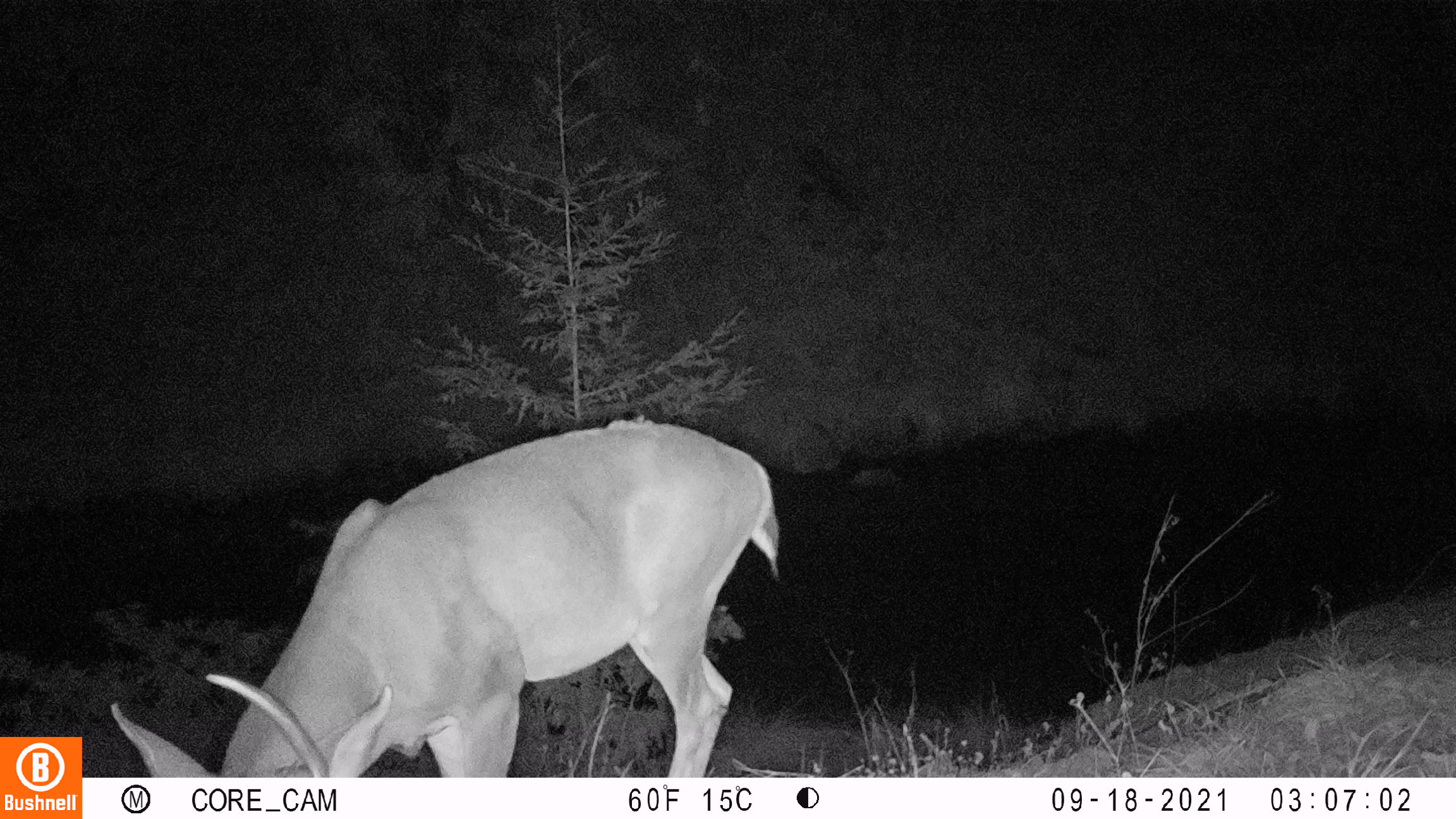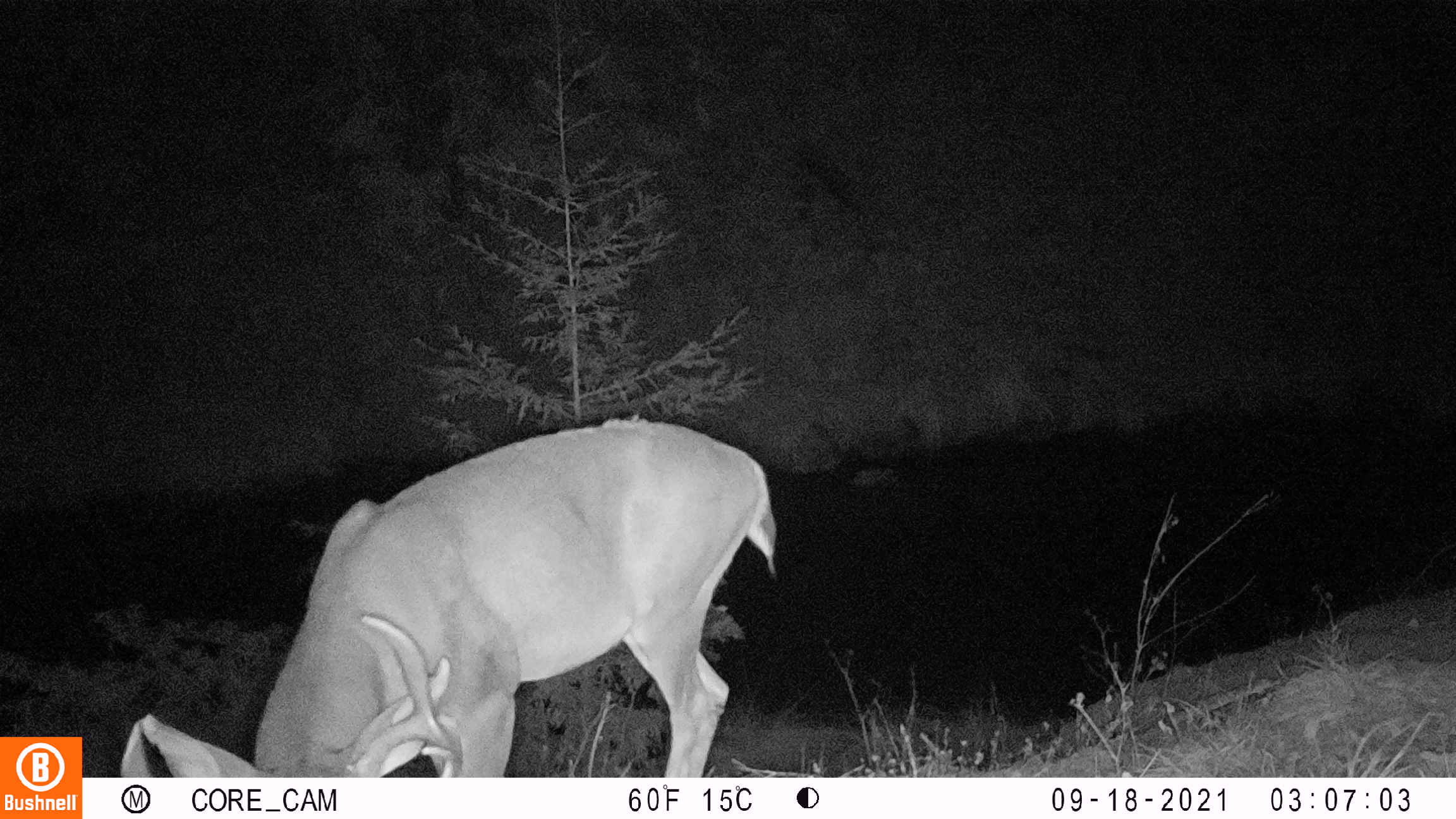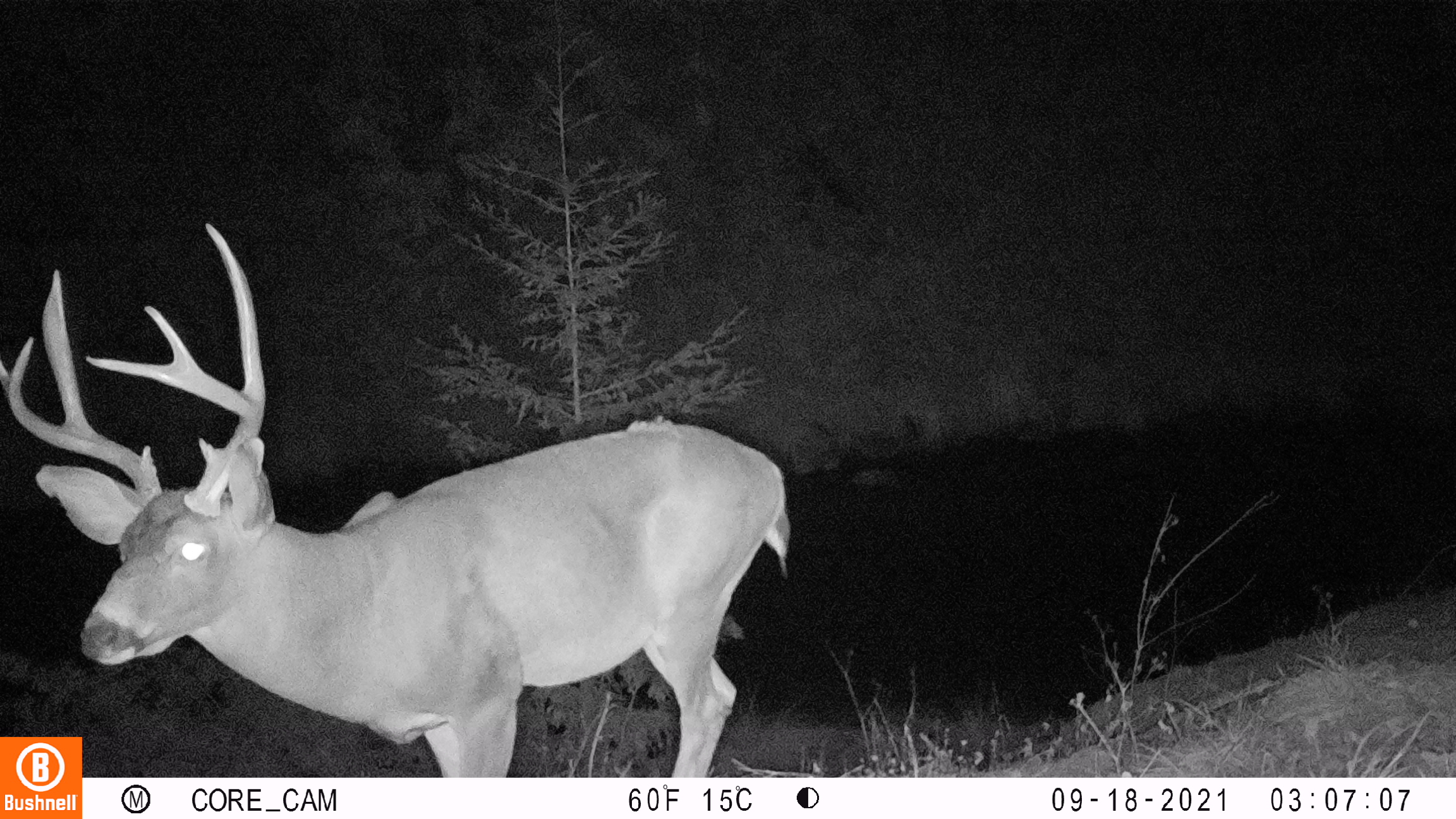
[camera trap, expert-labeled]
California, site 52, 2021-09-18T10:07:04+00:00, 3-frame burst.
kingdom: Animalia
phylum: Chordata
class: Mammalia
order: Artiodactyla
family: Cervidae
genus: Odocoileus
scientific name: Odocoileus hemionus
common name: mule deer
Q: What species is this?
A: Mule deer (Odocoileus hemionus).